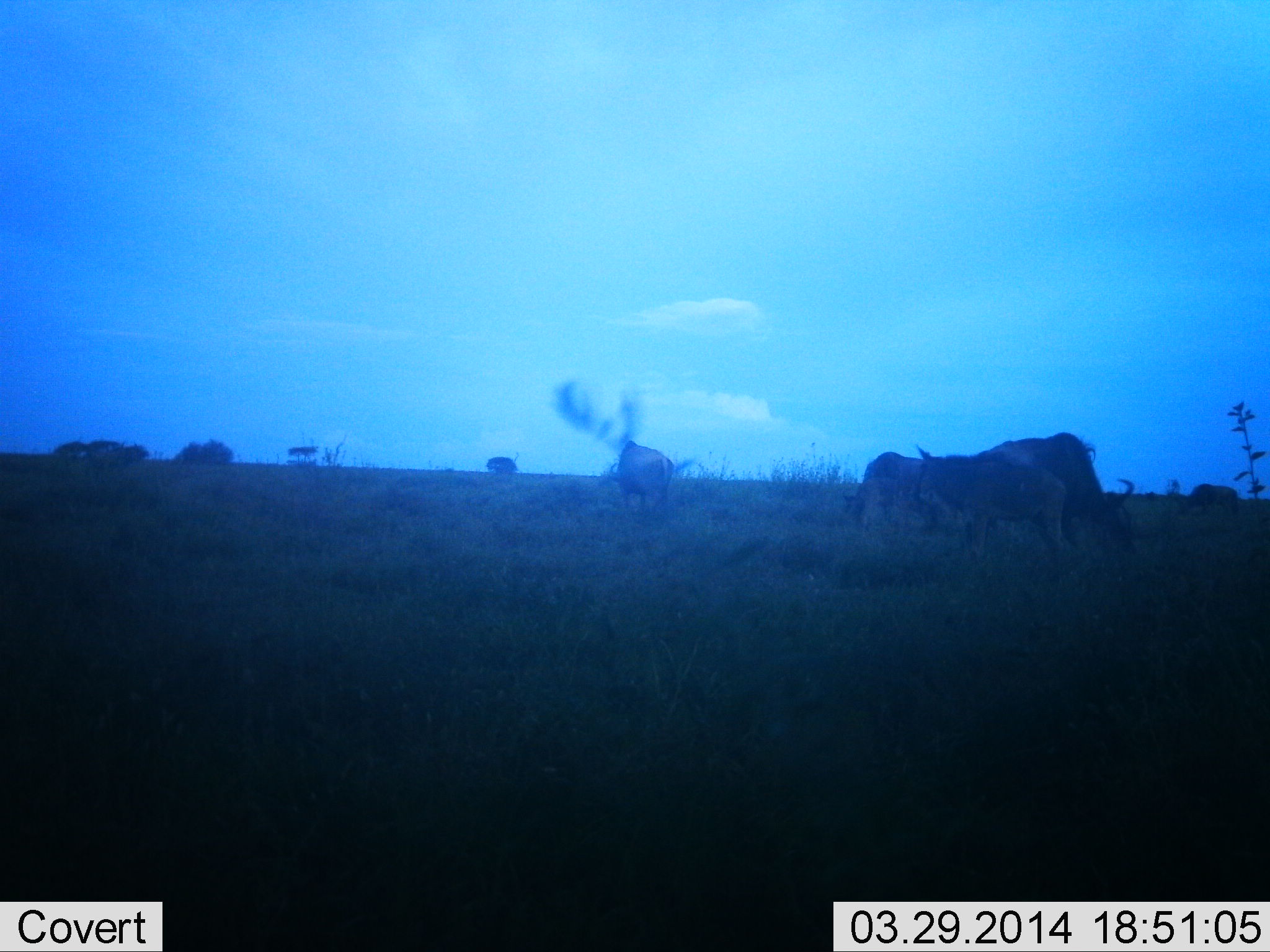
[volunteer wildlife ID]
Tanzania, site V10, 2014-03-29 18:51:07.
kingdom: Animalia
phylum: Chordata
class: Mammalia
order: Artiodactyla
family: Bovidae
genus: Connochaetes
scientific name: Connochaetes taurinus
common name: blue wildebeest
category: wildebeest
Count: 5.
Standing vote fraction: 70%.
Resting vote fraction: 0%.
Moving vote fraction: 10%.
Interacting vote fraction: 0%.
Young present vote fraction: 20%.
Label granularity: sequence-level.